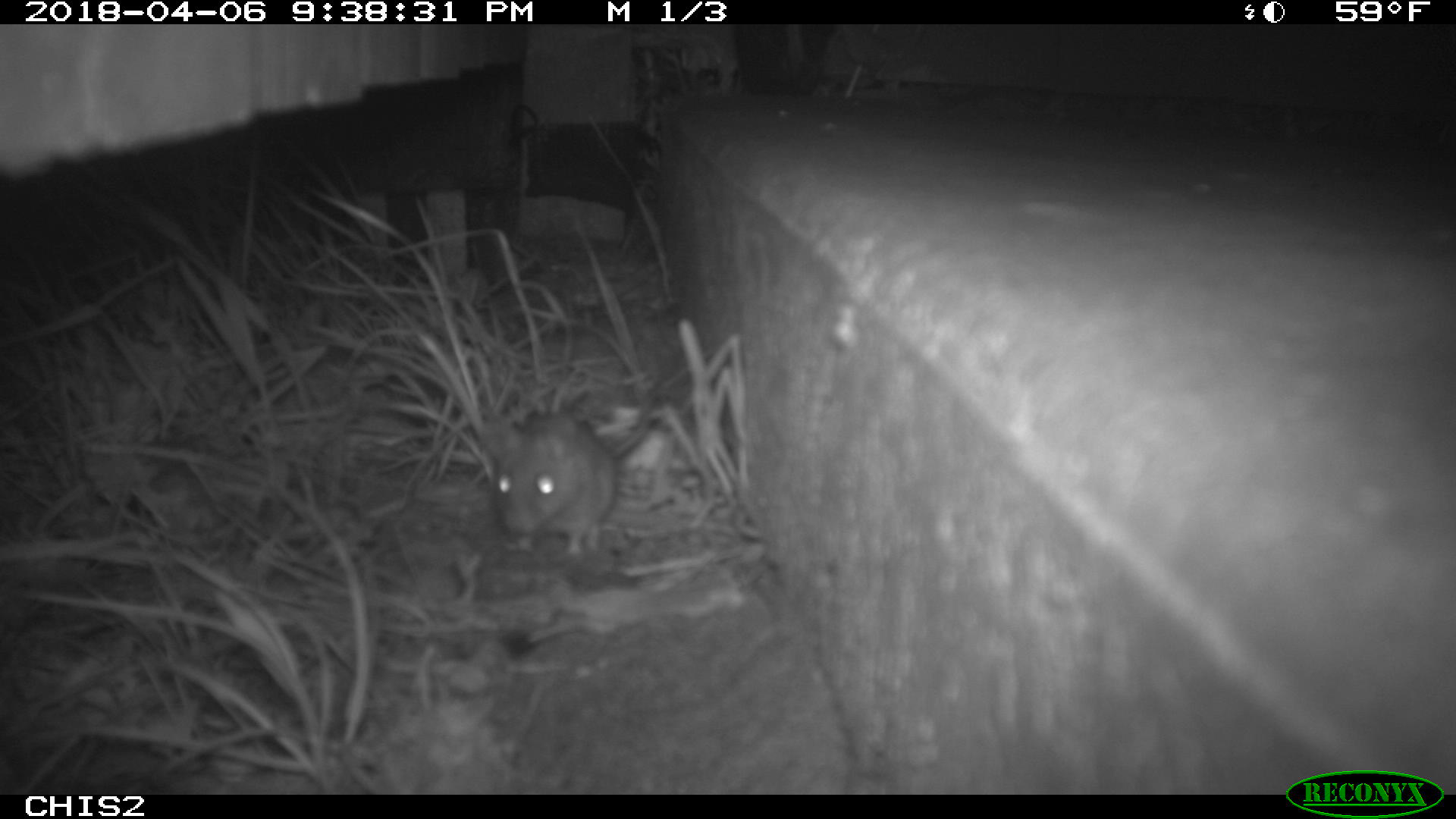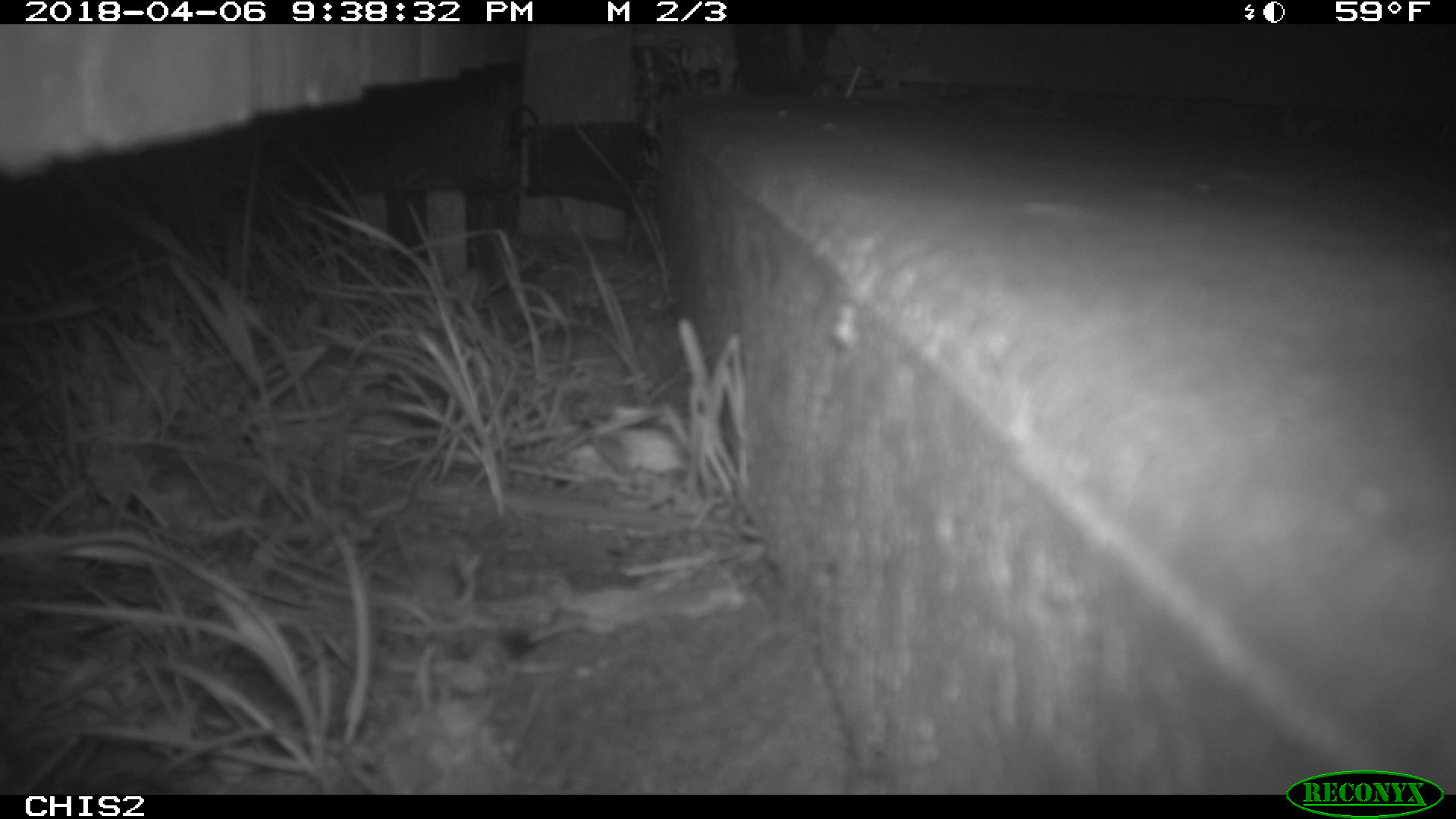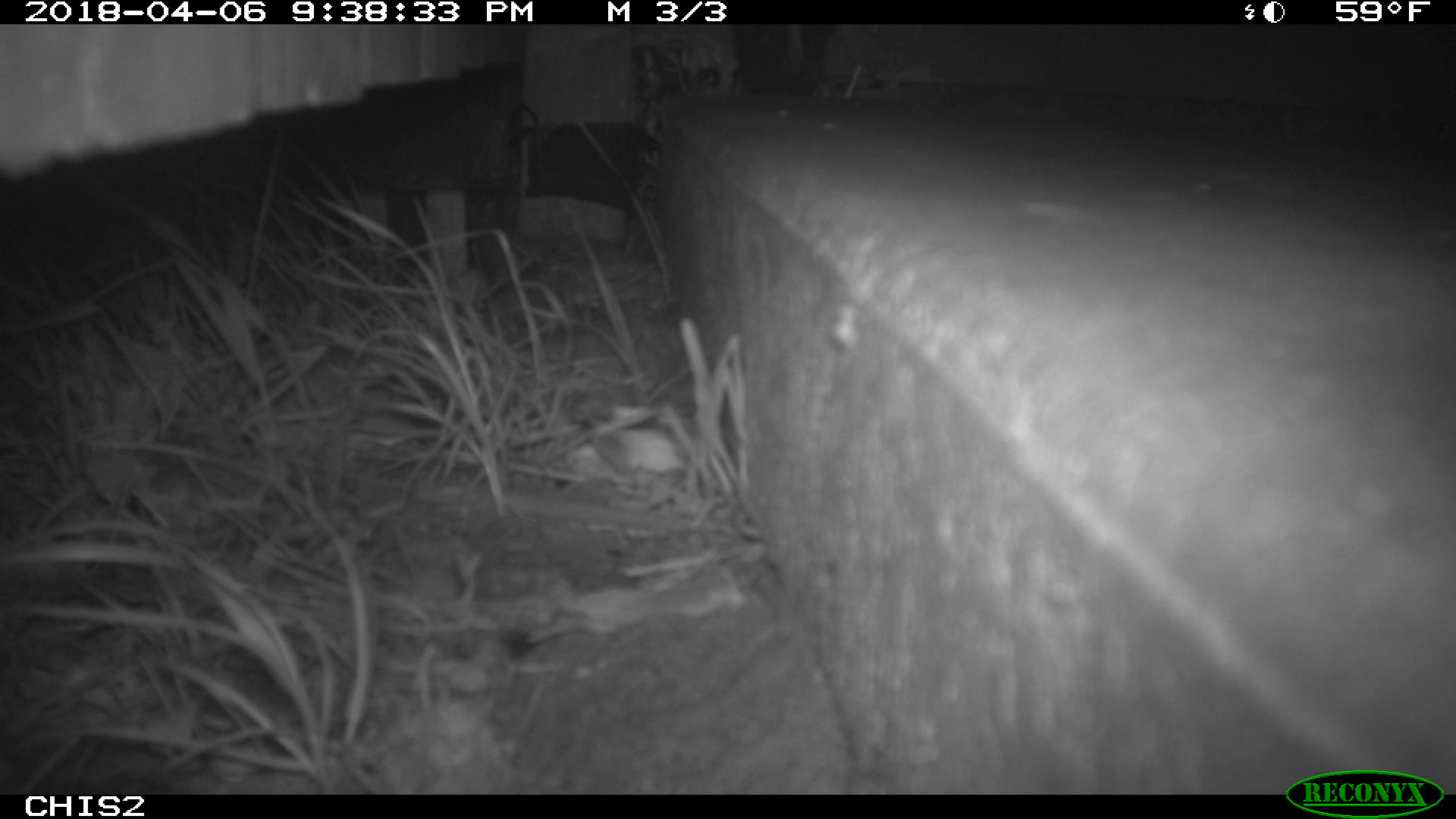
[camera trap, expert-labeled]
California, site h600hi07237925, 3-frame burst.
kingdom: Animalia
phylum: Chordata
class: Mammalia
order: Rodentia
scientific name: Rodentia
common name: rodent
Rodent (Rodentia).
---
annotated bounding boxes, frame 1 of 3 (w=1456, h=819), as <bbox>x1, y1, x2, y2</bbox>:
rodent: <bbox>475, 392, 654, 557</bbox>